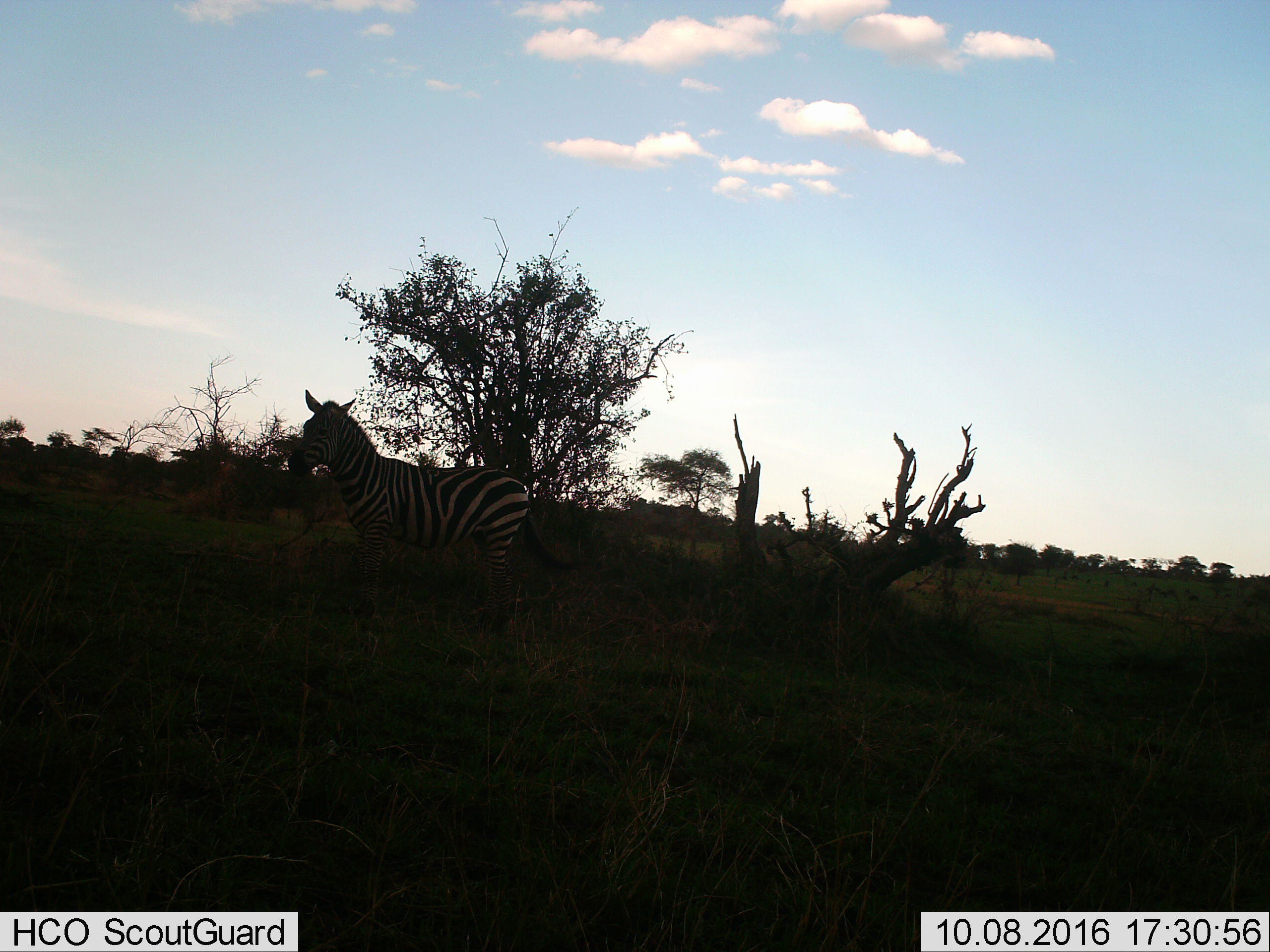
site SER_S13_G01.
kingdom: Animalia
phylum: Chordata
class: Mammalia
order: Perissodactyla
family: Equidae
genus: Equus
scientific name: Equus quagga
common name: plains zebra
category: zebraplains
Zebraplains (plains zebra) (Equus quagga), count 1. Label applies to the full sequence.